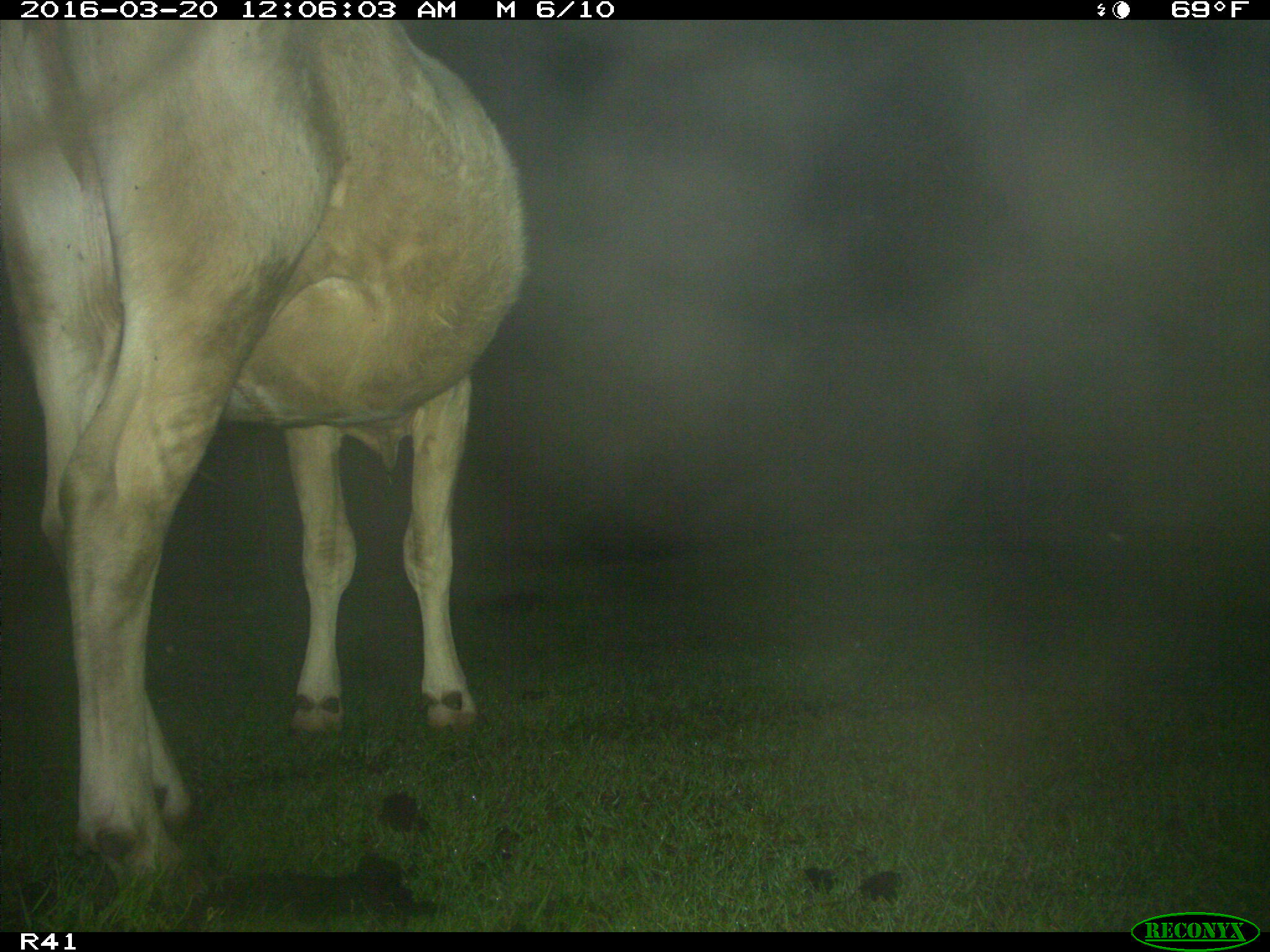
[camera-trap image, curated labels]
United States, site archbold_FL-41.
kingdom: Animalia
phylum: Chordata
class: Mammalia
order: Artiodactyla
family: Bovidae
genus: Bos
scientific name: Bos taurus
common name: domestic cow